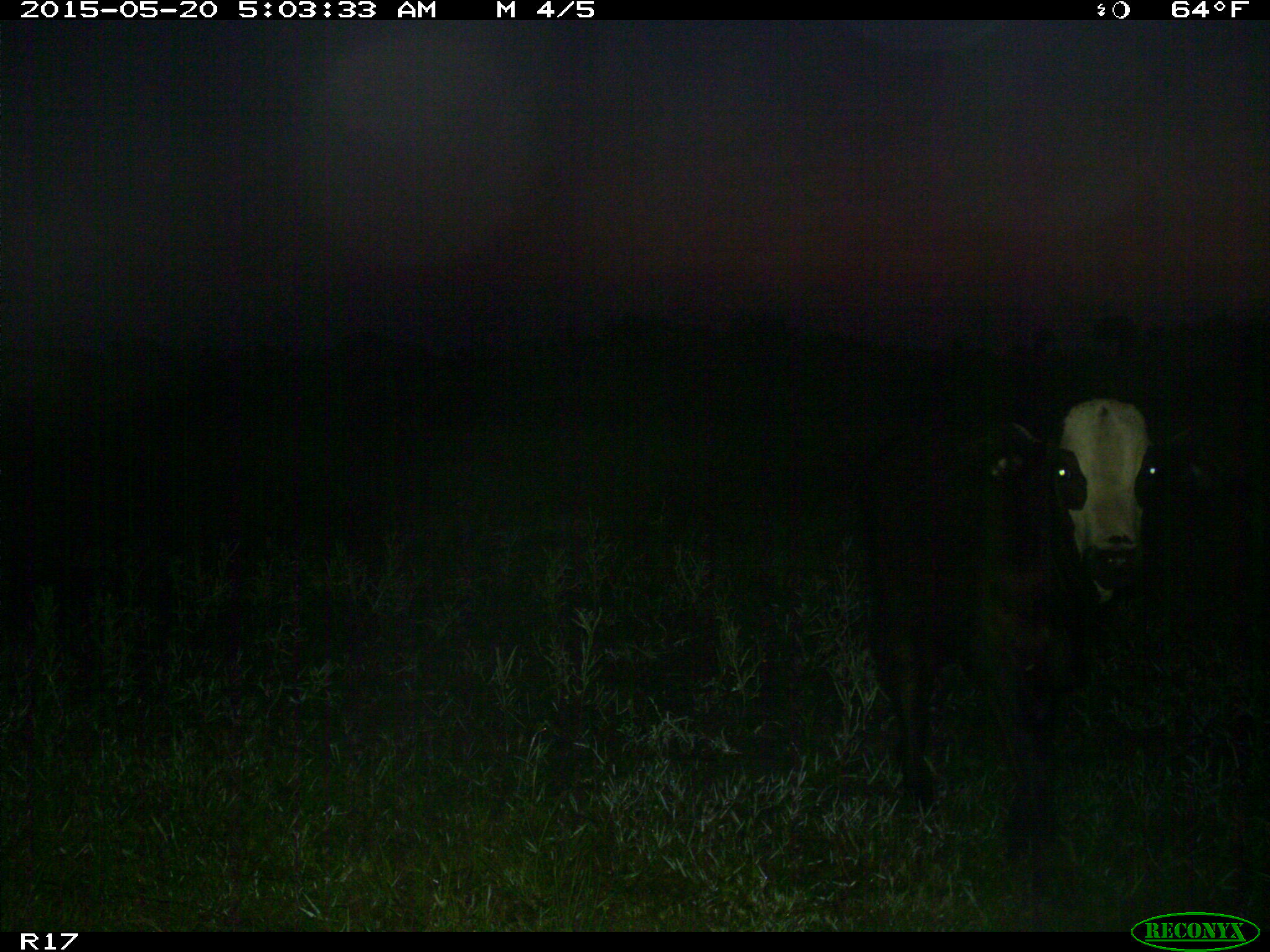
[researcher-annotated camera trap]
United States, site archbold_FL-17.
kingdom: Animalia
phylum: Chordata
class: Mammalia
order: Artiodactyla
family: Bovidae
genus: Bos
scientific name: Bos taurus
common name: domestic cow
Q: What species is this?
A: Bos taurus (domestic cow).